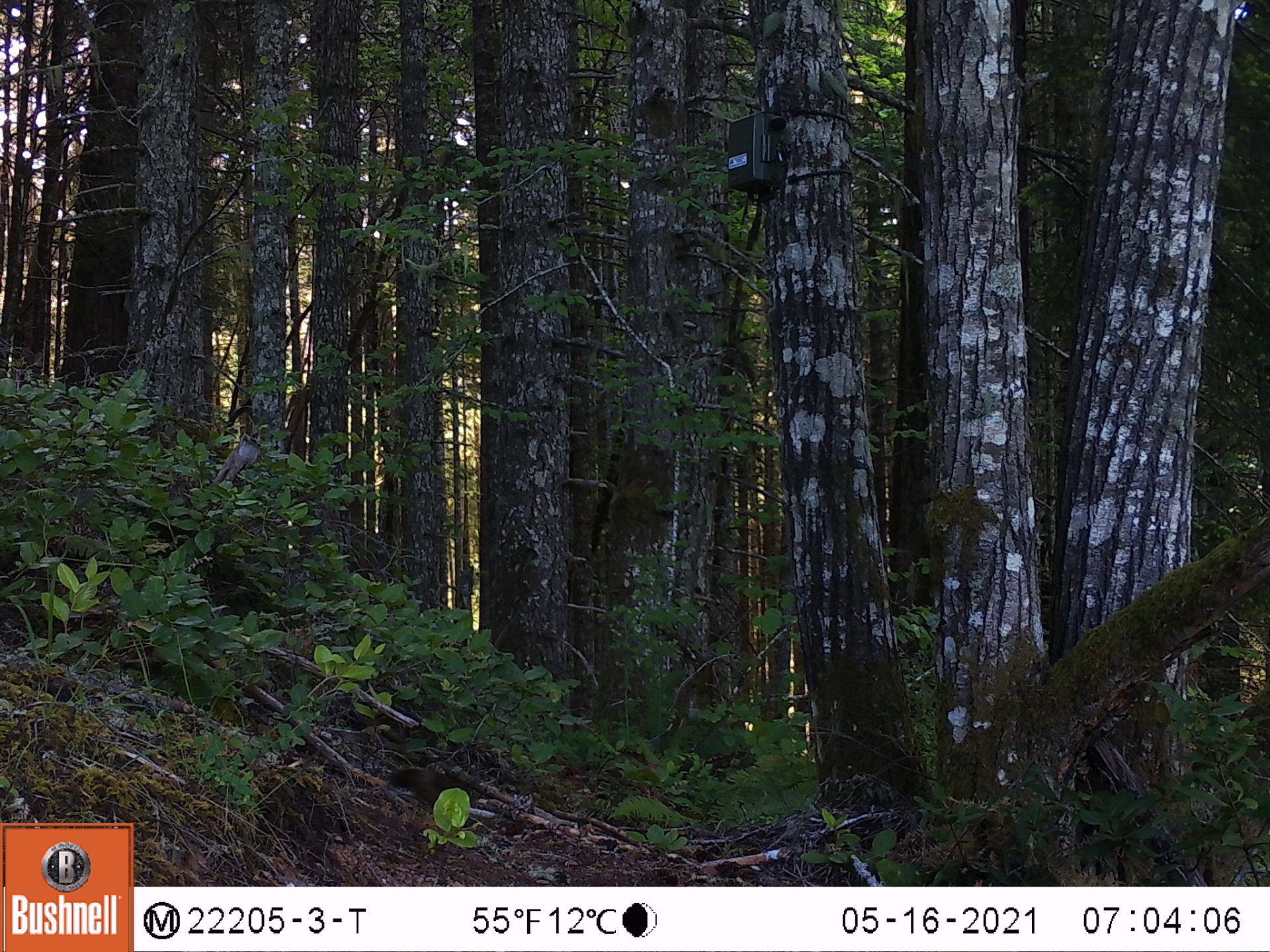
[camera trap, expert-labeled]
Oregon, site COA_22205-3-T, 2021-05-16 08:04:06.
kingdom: Animalia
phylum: Chordata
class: Mammalia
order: Rodentia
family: Sciuridae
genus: Tamiasciurus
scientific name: Tamiasciurus douglasii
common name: douglas squirrel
Douglas squirrel (Tamiasciurus douglasii).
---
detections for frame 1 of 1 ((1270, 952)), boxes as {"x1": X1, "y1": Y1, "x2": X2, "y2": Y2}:
douglas squirrel: {"x1": 361, "y1": 748, "x2": 514, "y2": 834}